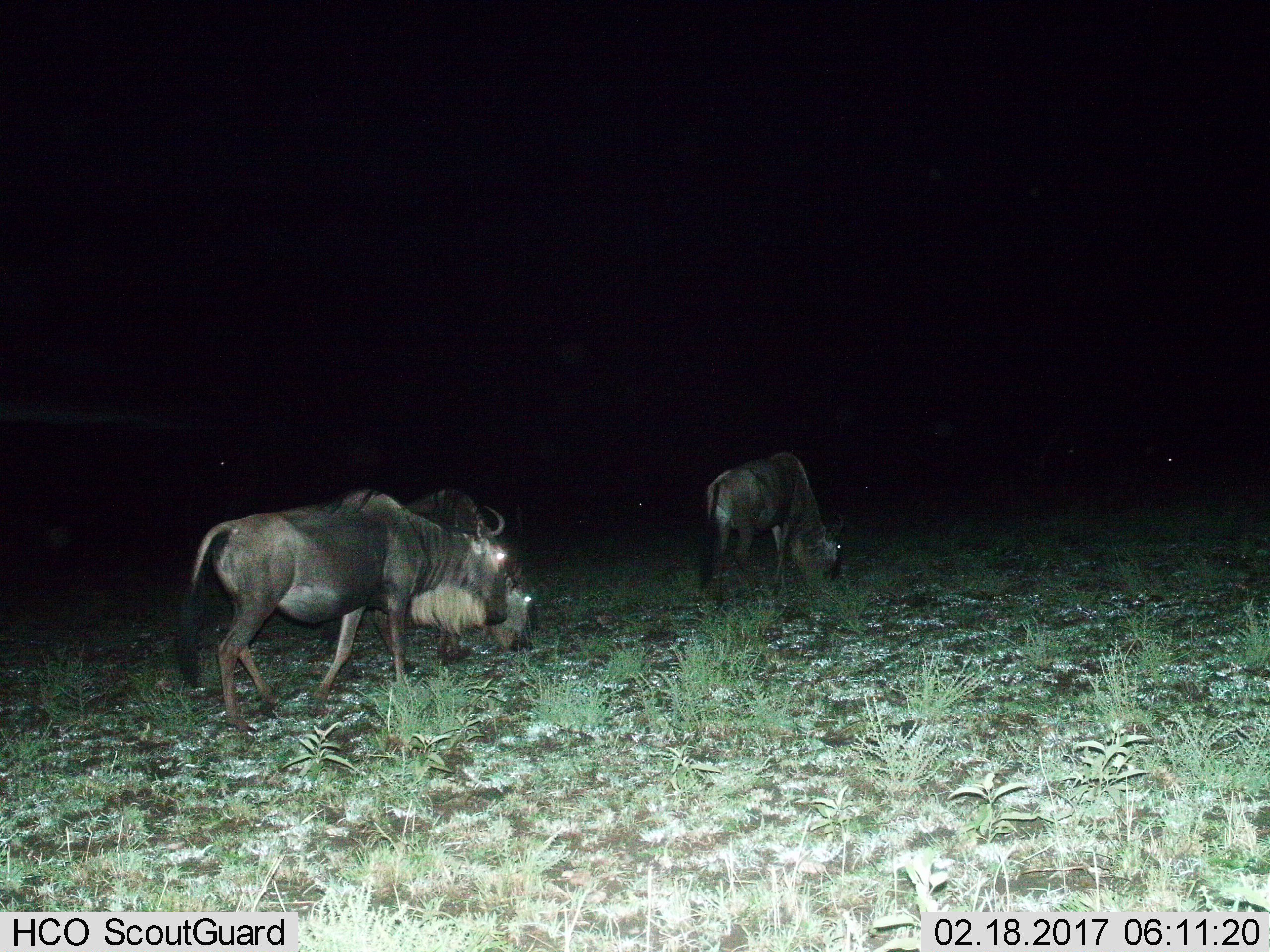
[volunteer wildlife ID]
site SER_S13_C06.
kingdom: Animalia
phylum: Chordata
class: Mammalia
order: Artiodactyla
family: Bovidae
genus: Connochaetes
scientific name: Connochaetes taurinus taurinus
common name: blue wildebeest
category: wildebeestblue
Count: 5.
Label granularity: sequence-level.